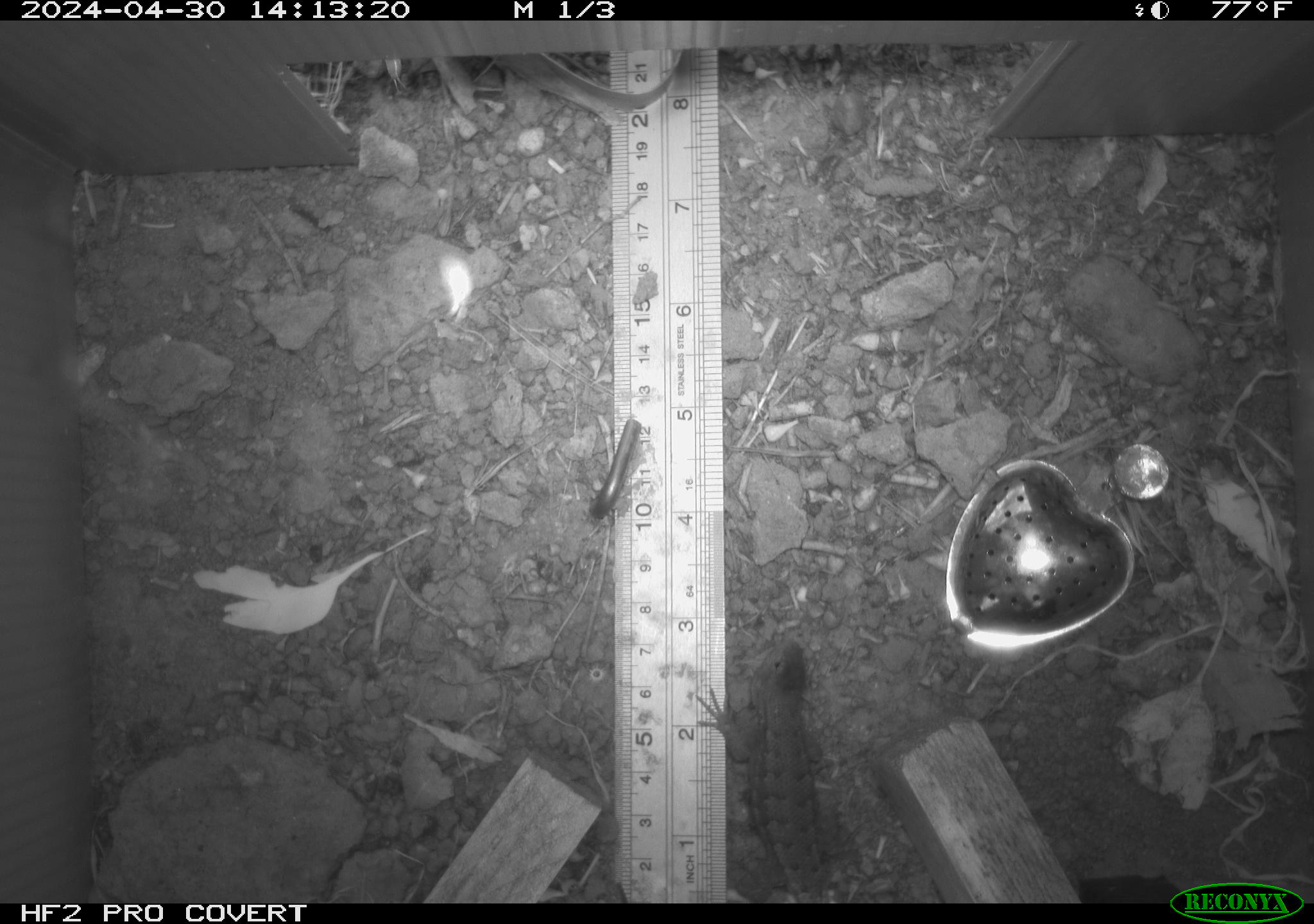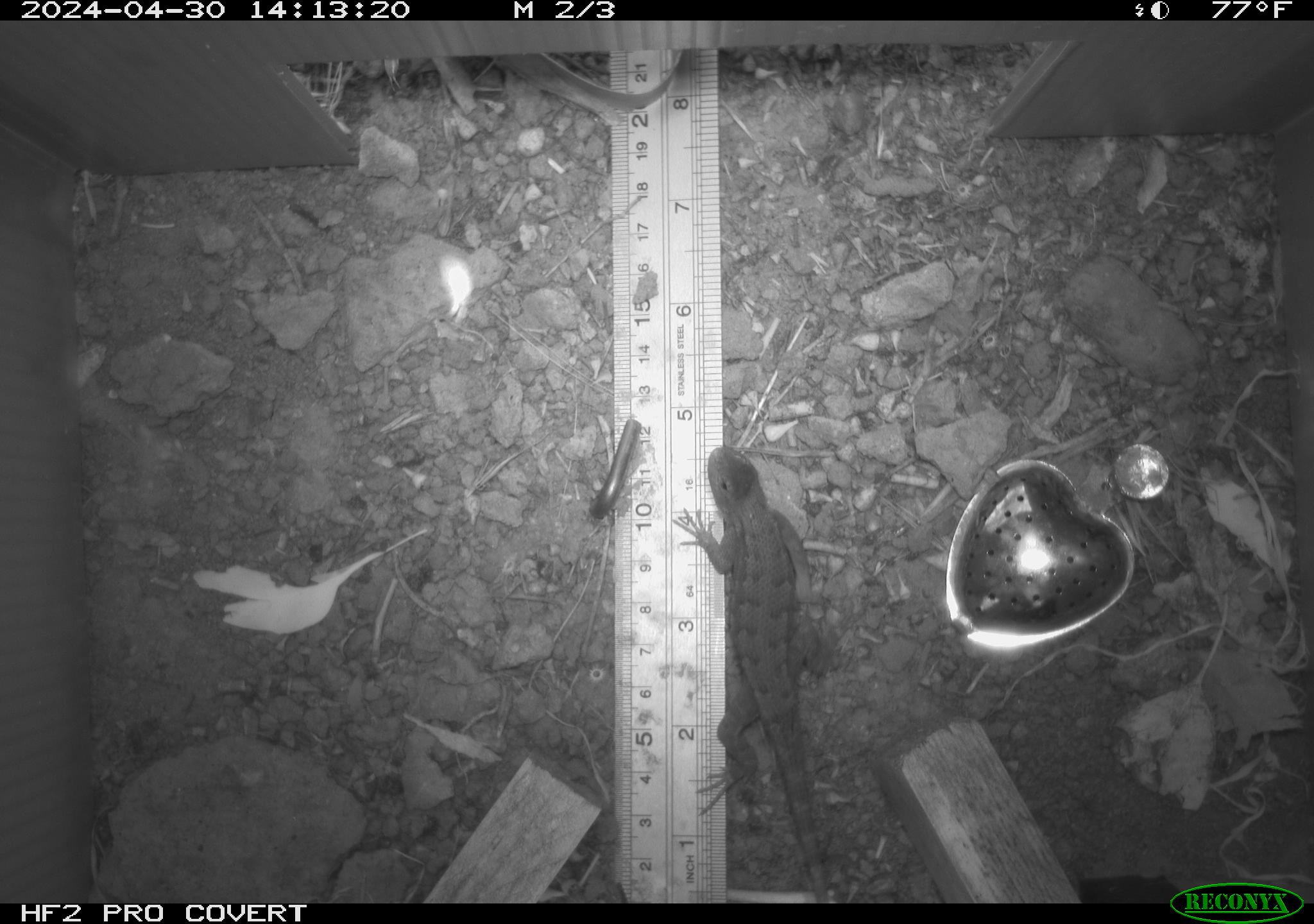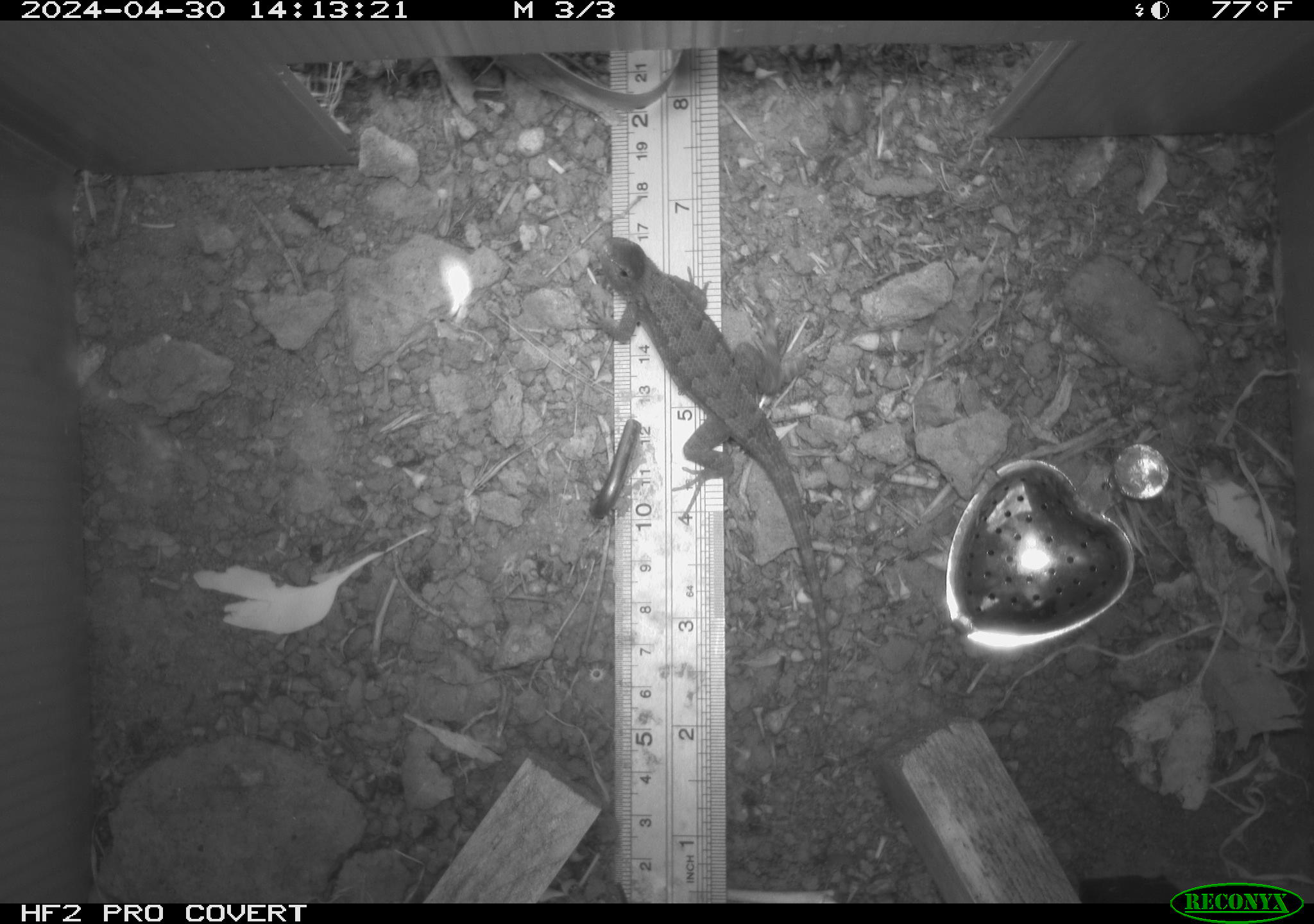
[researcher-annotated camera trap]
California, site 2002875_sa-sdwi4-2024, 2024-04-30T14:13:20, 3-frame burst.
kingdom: Animalia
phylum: Chordata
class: Reptilia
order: Squamata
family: Phrynosomatidae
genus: Sceloporus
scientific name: Sceloporus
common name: spiny lizards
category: sceloporus species